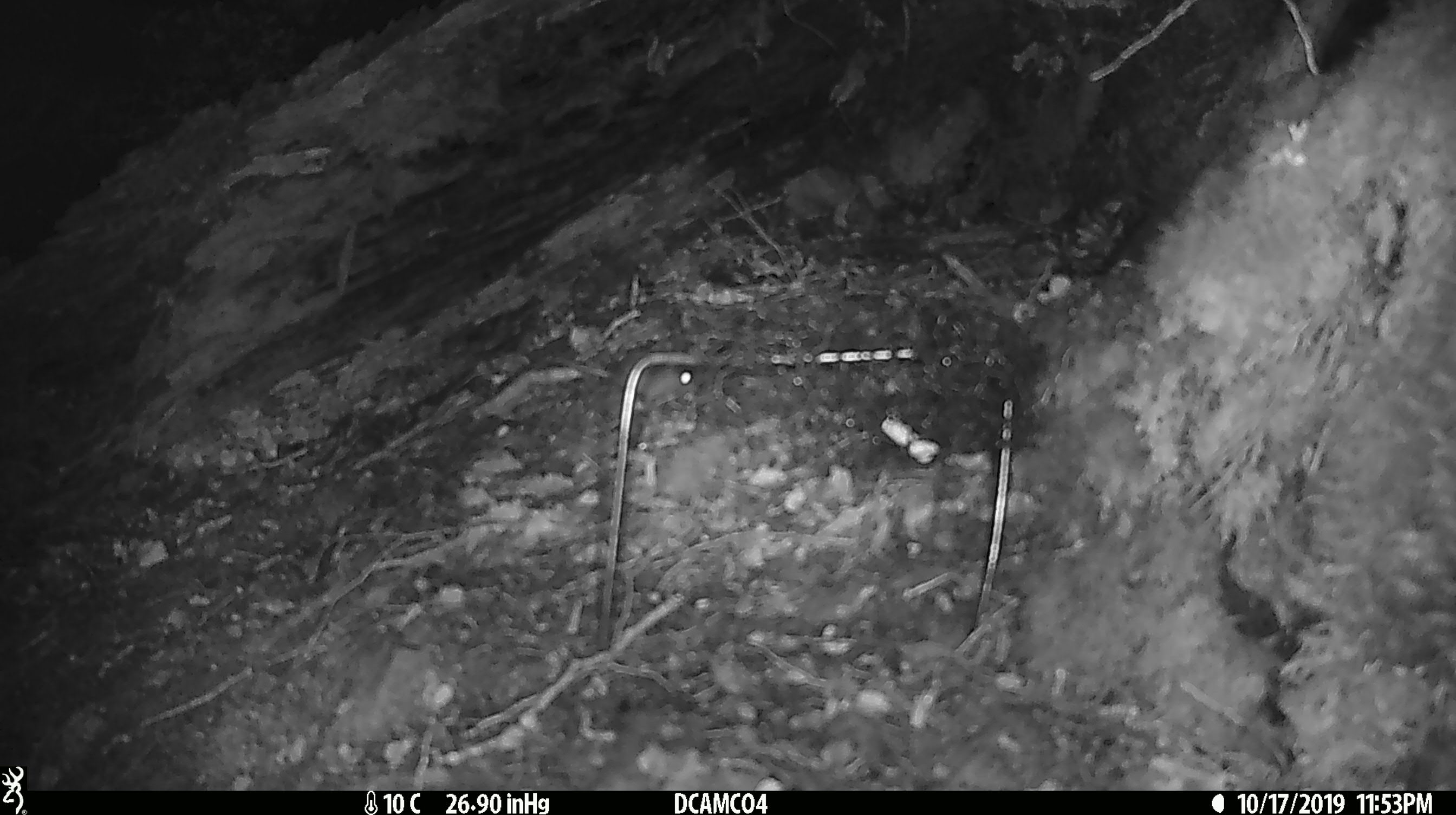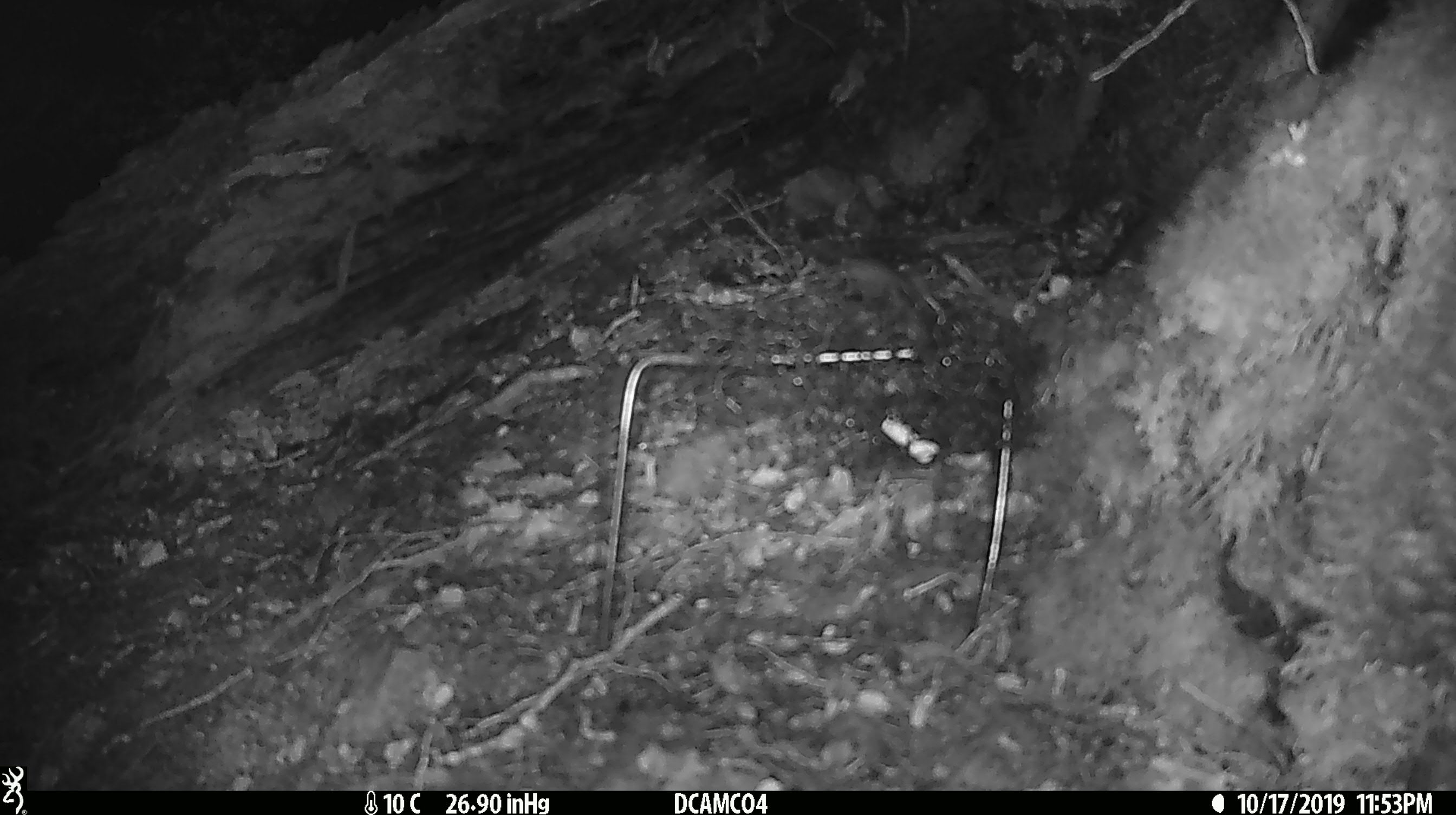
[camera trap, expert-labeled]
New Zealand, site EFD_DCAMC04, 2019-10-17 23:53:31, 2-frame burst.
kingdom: Animalia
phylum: Chordata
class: Mammalia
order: Rodentia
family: Muridae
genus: Mus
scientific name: Mus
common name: mouse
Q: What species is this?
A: Mouse (Mus).